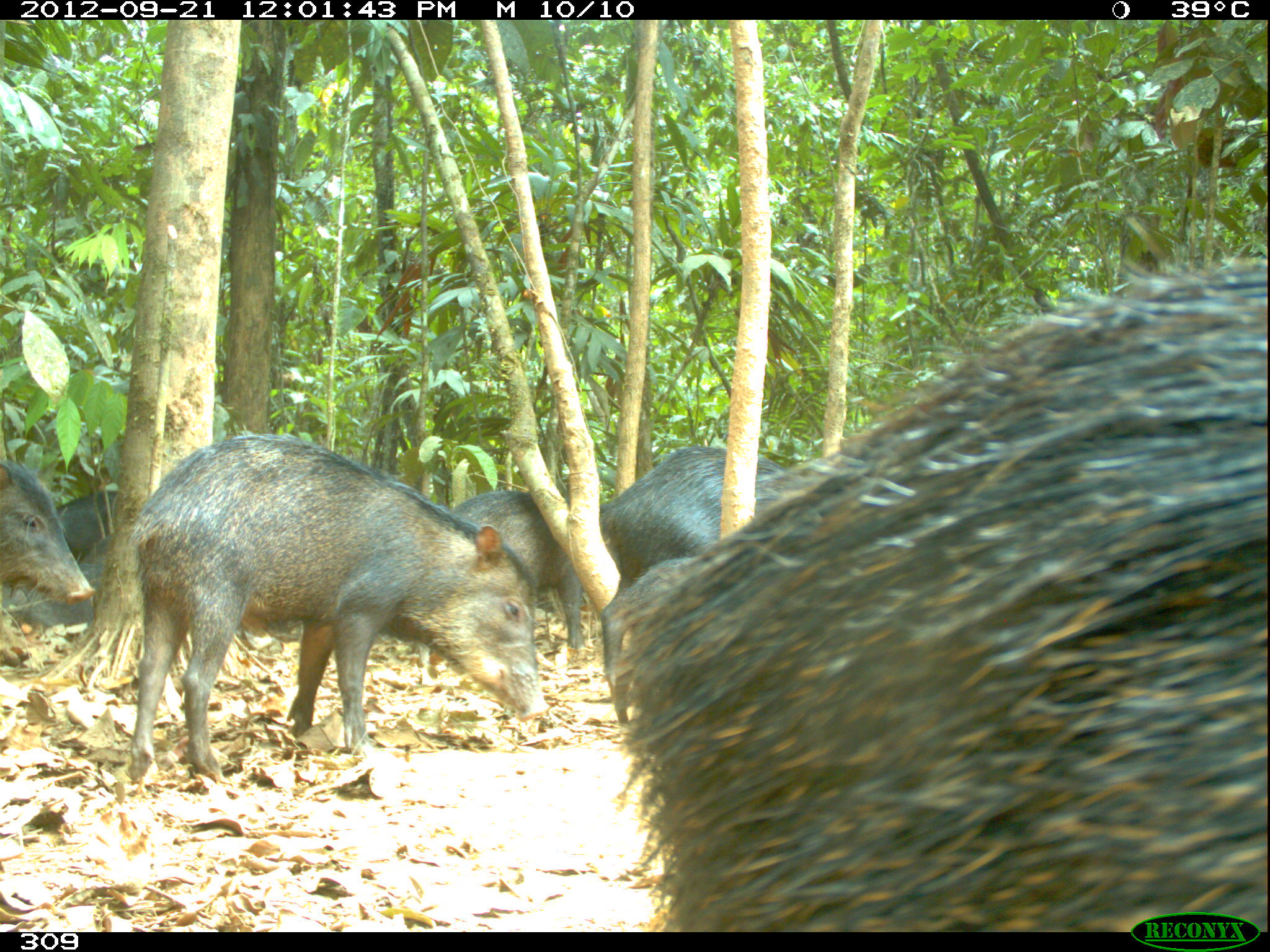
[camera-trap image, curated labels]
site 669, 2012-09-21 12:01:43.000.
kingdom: Animalia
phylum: Chordata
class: Mammalia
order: Artiodactyla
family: Tayassuidae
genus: Tayassu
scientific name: Tayassu pecari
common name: white-lipped peccary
Tayassu pecari (white-lipped peccary).